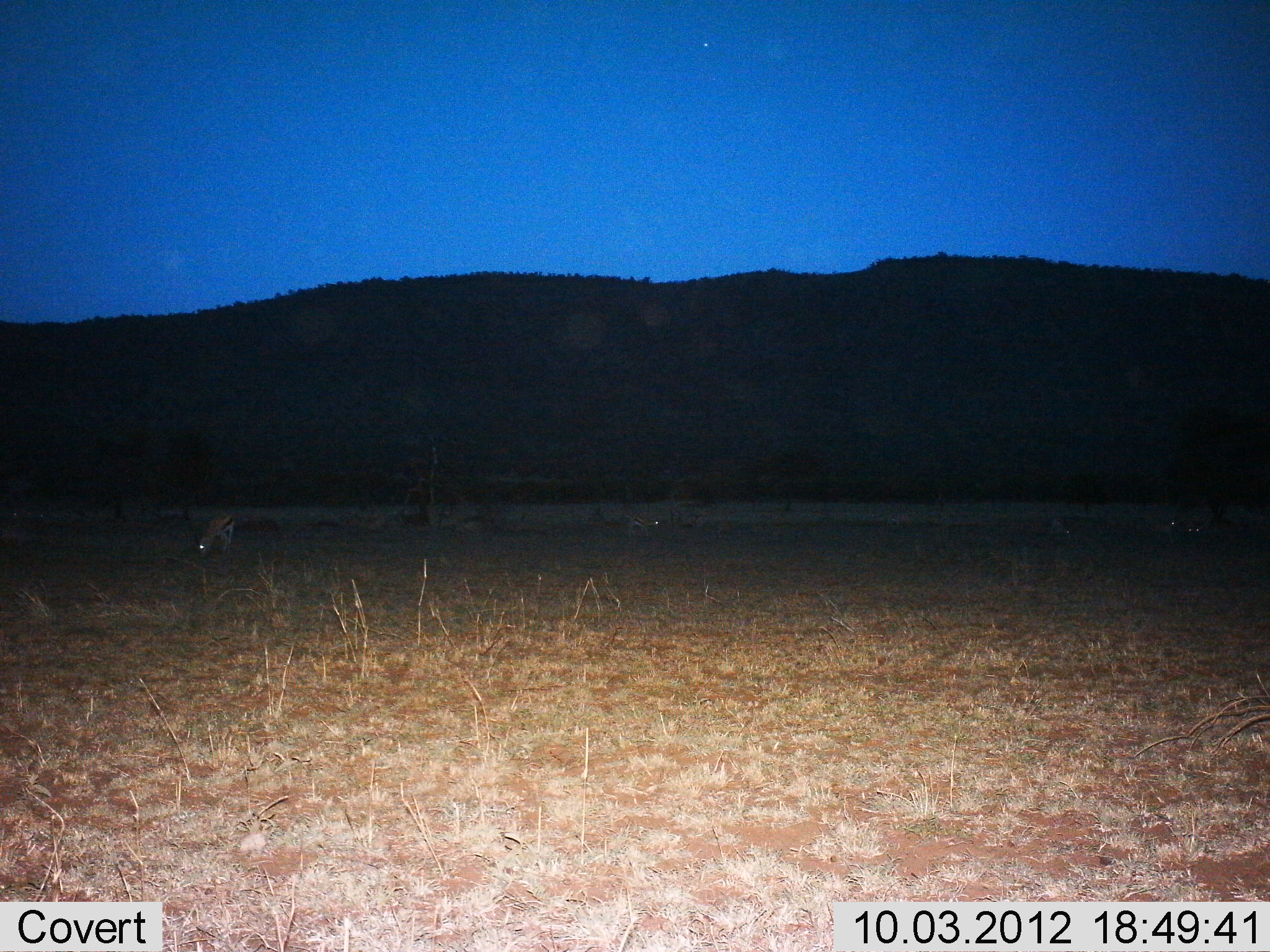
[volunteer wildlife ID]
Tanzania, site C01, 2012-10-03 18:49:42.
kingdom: Animalia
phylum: Chordata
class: Mammalia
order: Artiodactyla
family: Bovidae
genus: Eudorcas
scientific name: Eudorcas thomsonii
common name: thomson's gazelle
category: gazellethomsons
Gazellethomsons (thomson's gazelle) (Eudorcas thomsonii), count 3. Behavior (volunteer vote fractions): standing 20%, resting 20%, moving 0%, interacting 0%. Young present (vote fraction): 0%. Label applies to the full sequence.